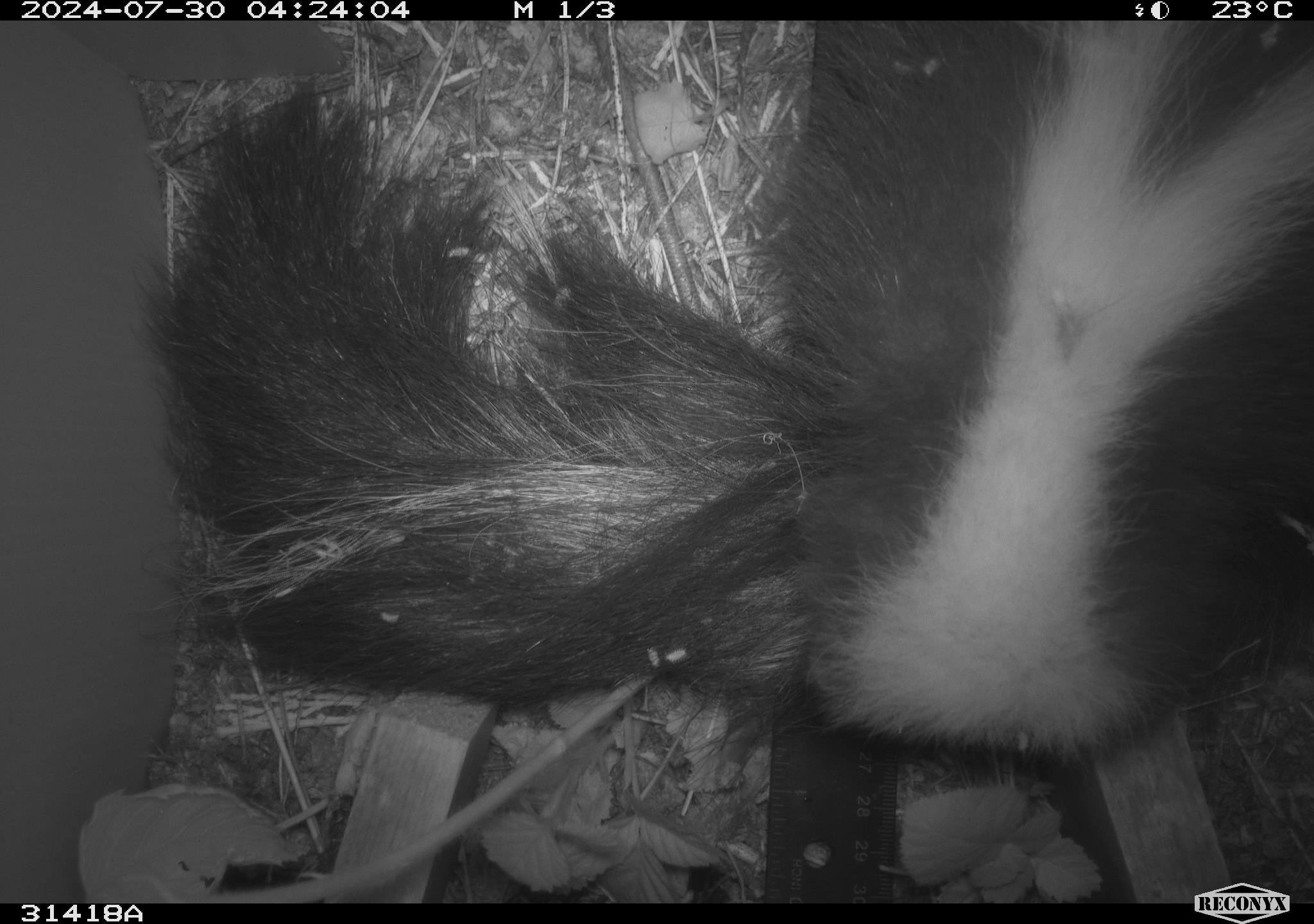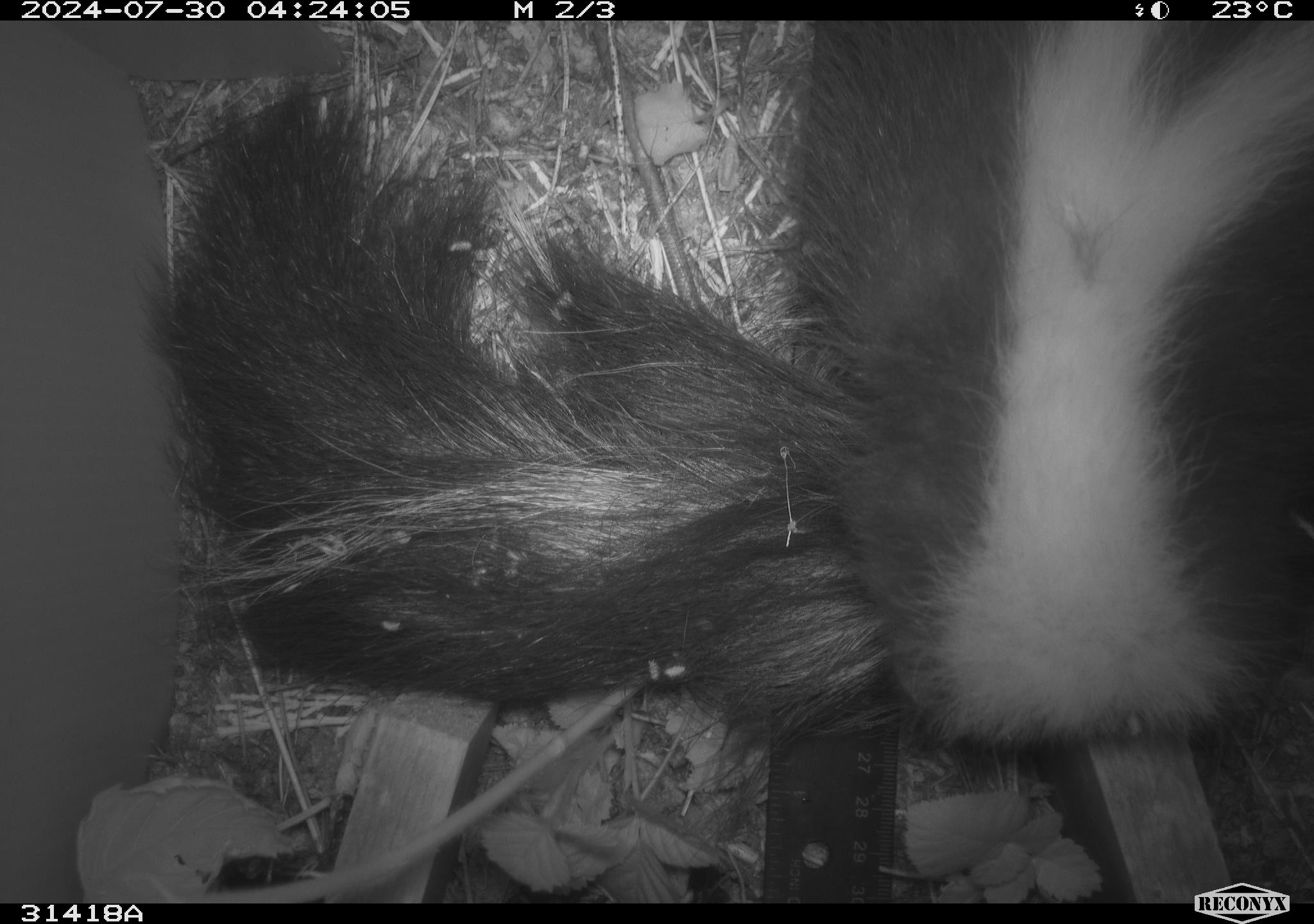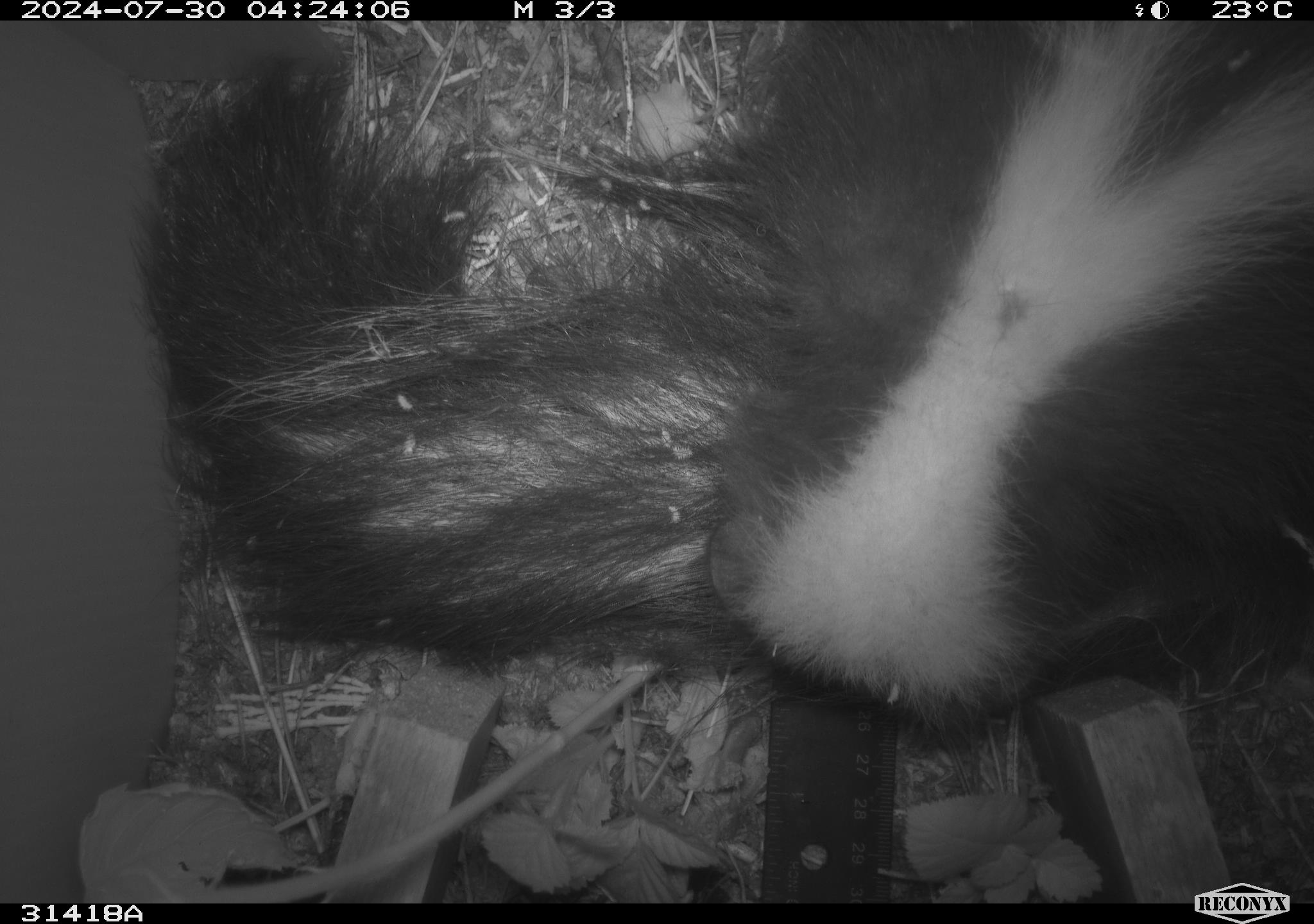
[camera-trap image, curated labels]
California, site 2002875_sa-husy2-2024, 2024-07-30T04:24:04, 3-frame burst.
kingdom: Animalia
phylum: Chordata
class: Mammalia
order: Carnivora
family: Mephitidae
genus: Mephitis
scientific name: Mephitis mephitis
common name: striped skunk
Striped skunk (Mephitis mephitis).